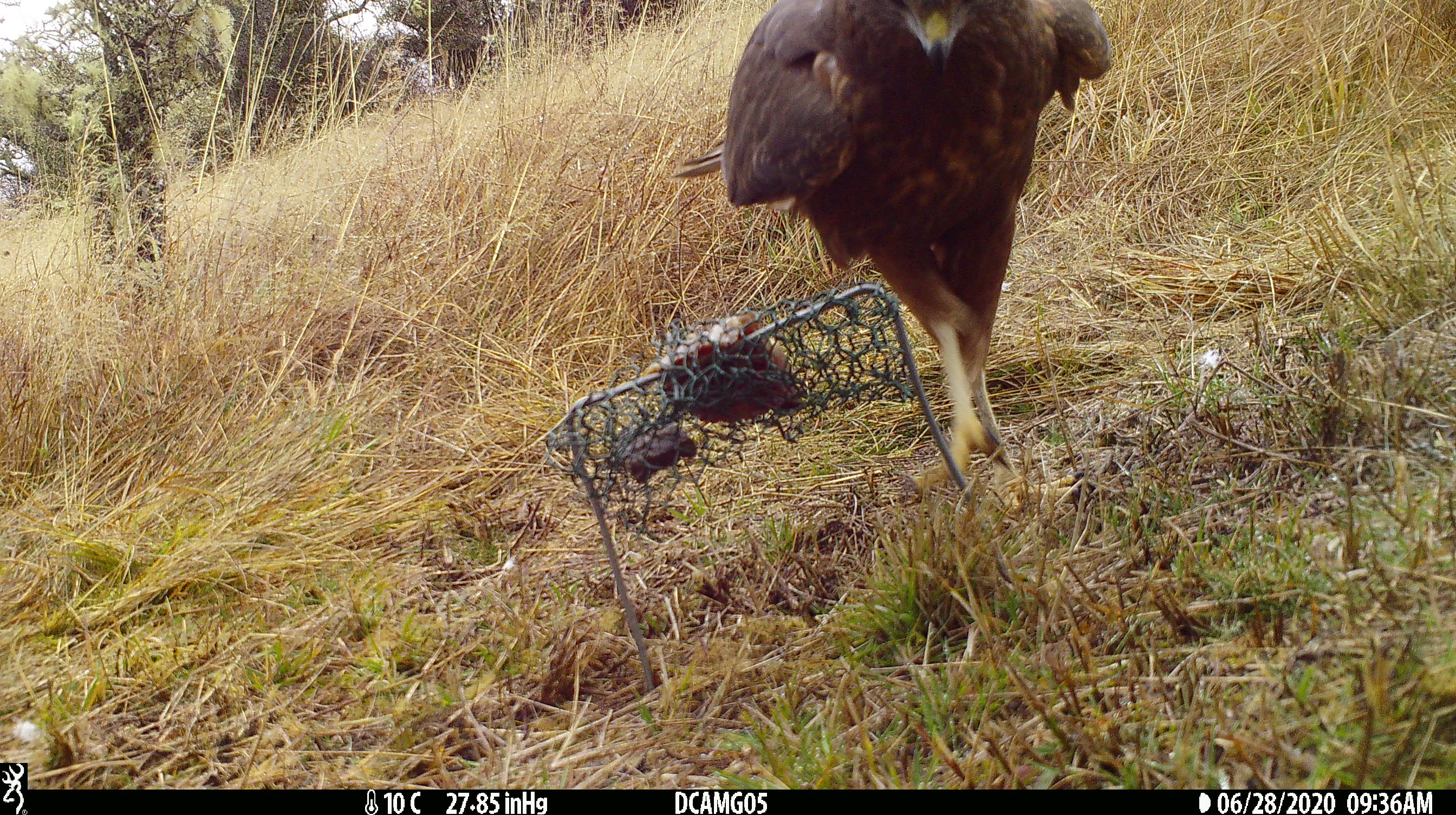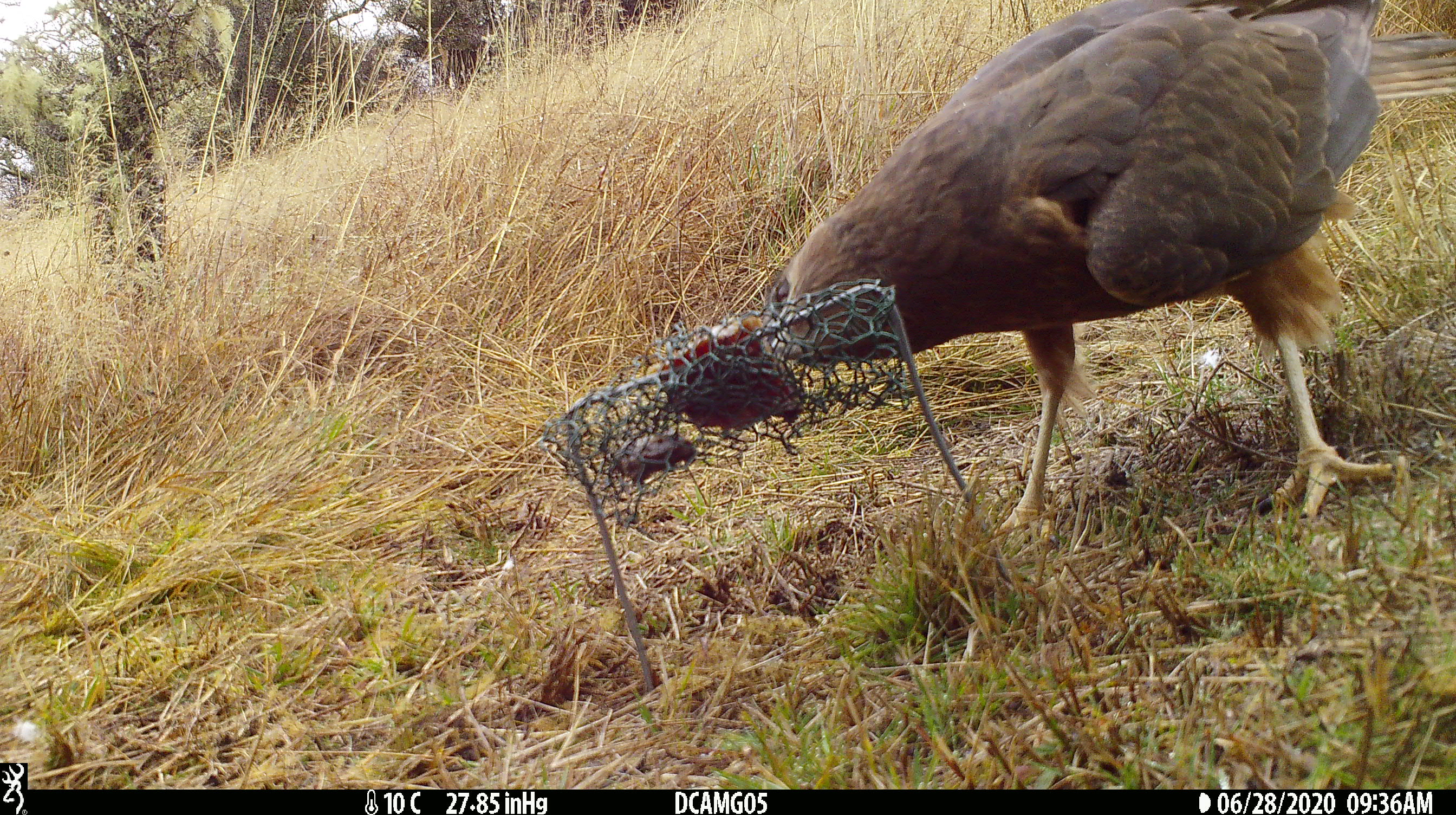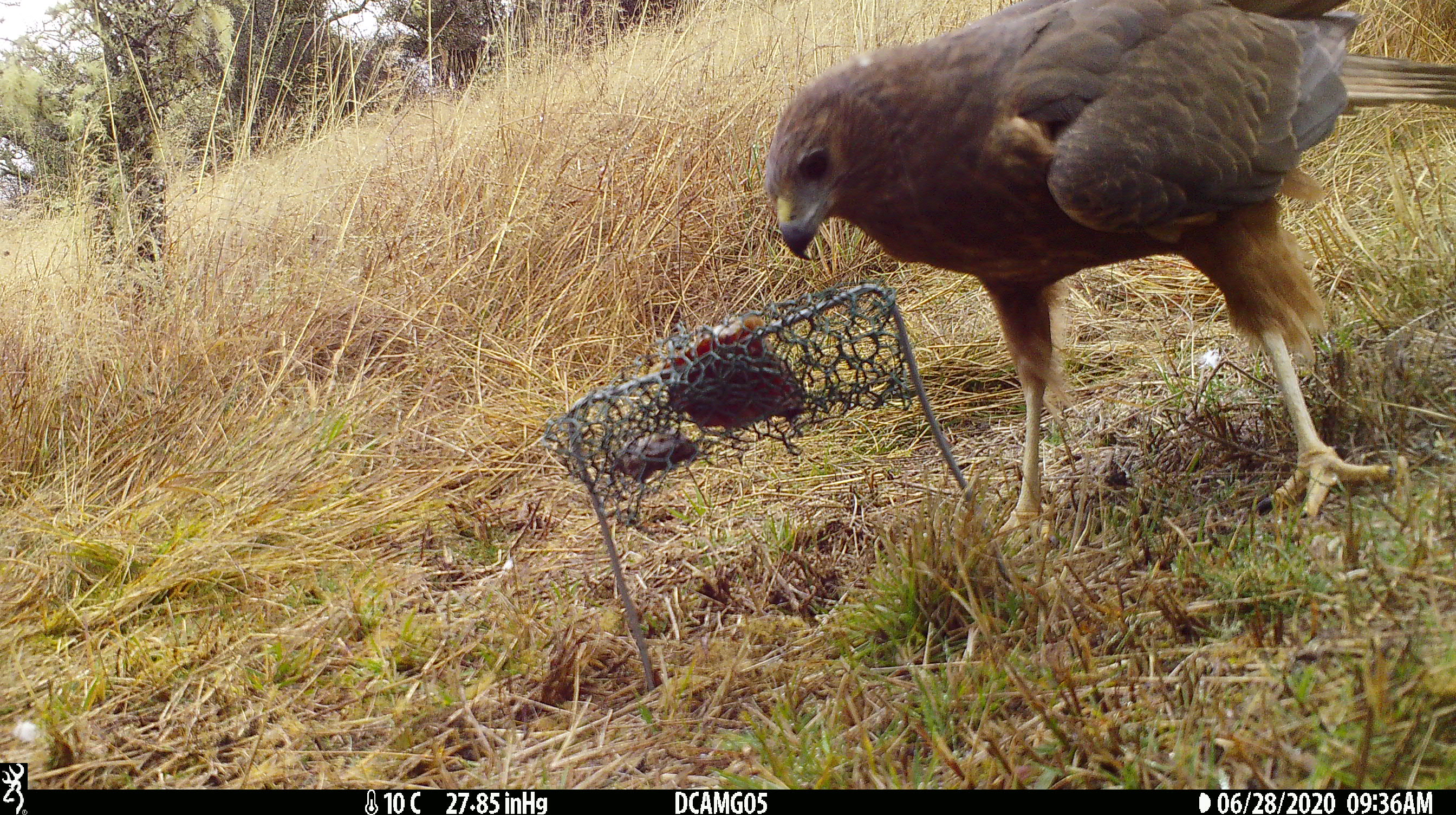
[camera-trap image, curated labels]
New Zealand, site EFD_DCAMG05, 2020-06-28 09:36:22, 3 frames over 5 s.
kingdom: Animalia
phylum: Chordata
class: Aves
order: Accipitriformes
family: Accipitridae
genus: Circus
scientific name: Circus approximans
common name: swamp harrier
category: harrier